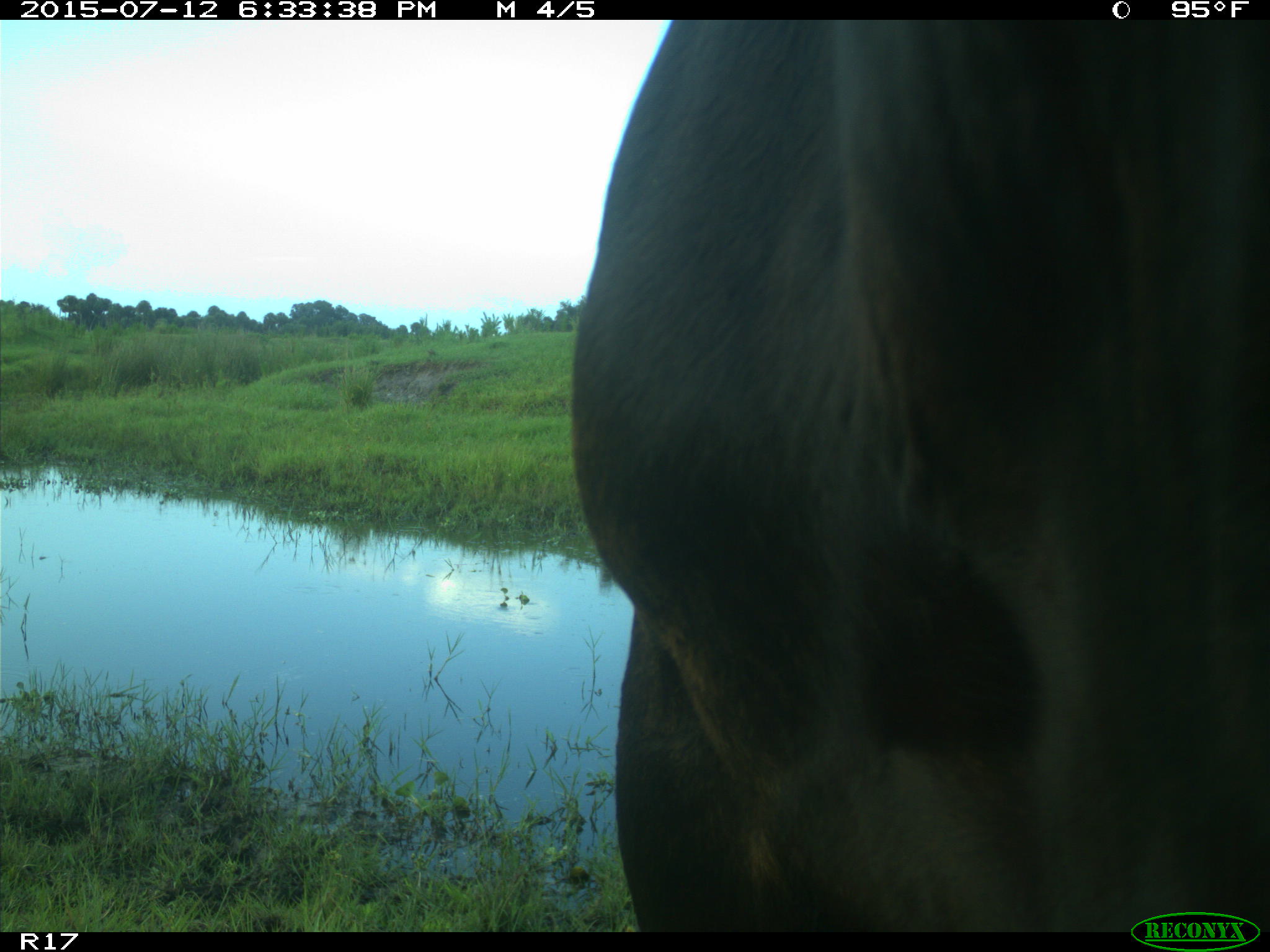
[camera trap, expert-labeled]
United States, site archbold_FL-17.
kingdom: Animalia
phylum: Chordata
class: Mammalia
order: Artiodactyla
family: Bovidae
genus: Bos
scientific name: Bos taurus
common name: domestic cow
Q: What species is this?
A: Bos taurus (domestic cow).